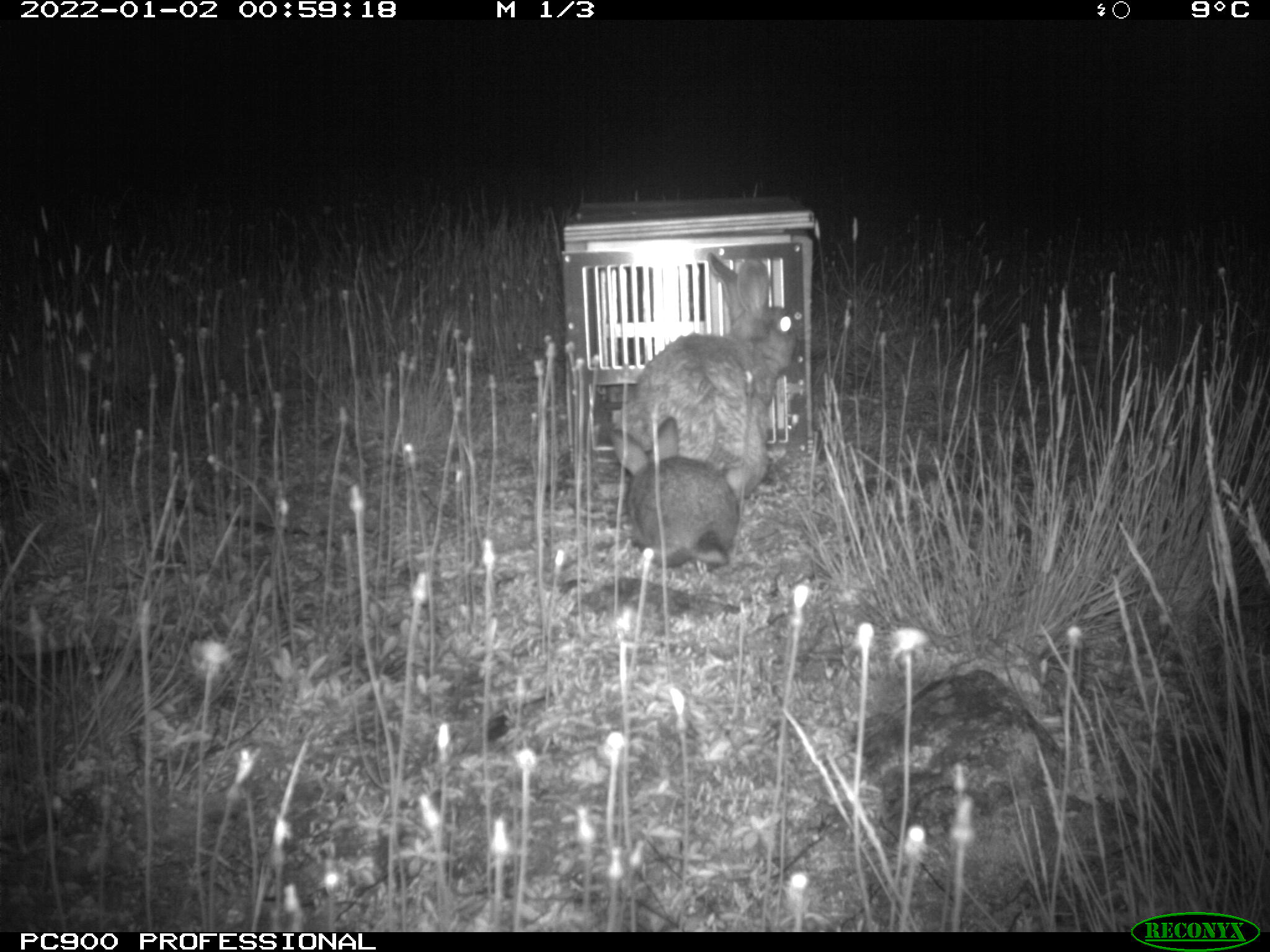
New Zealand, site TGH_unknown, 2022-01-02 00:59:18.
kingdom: Animalia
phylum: Chordata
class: Mammalia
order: Lagomorpha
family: Leporidae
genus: Oryctolagus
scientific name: Oryctolagus cuniculus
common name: european rabbit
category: rabbit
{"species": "rabbit (european rabbit) (Oryctolagus cuniculus)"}